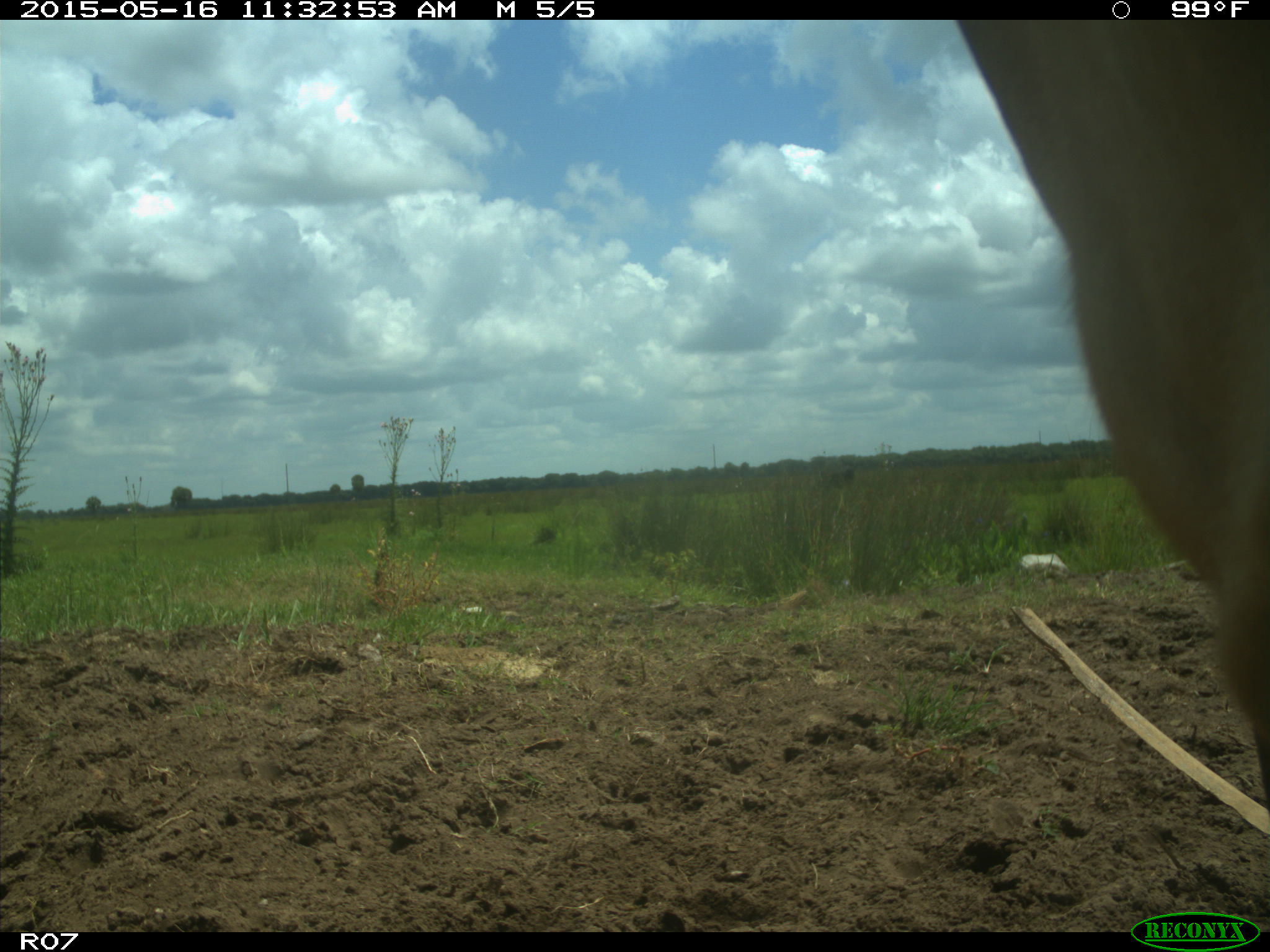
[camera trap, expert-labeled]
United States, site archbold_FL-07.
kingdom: Animalia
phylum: Chordata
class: Mammalia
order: Artiodactyla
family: Bovidae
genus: Bos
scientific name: Bos taurus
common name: domestic cow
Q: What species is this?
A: Bos taurus (domestic cow).